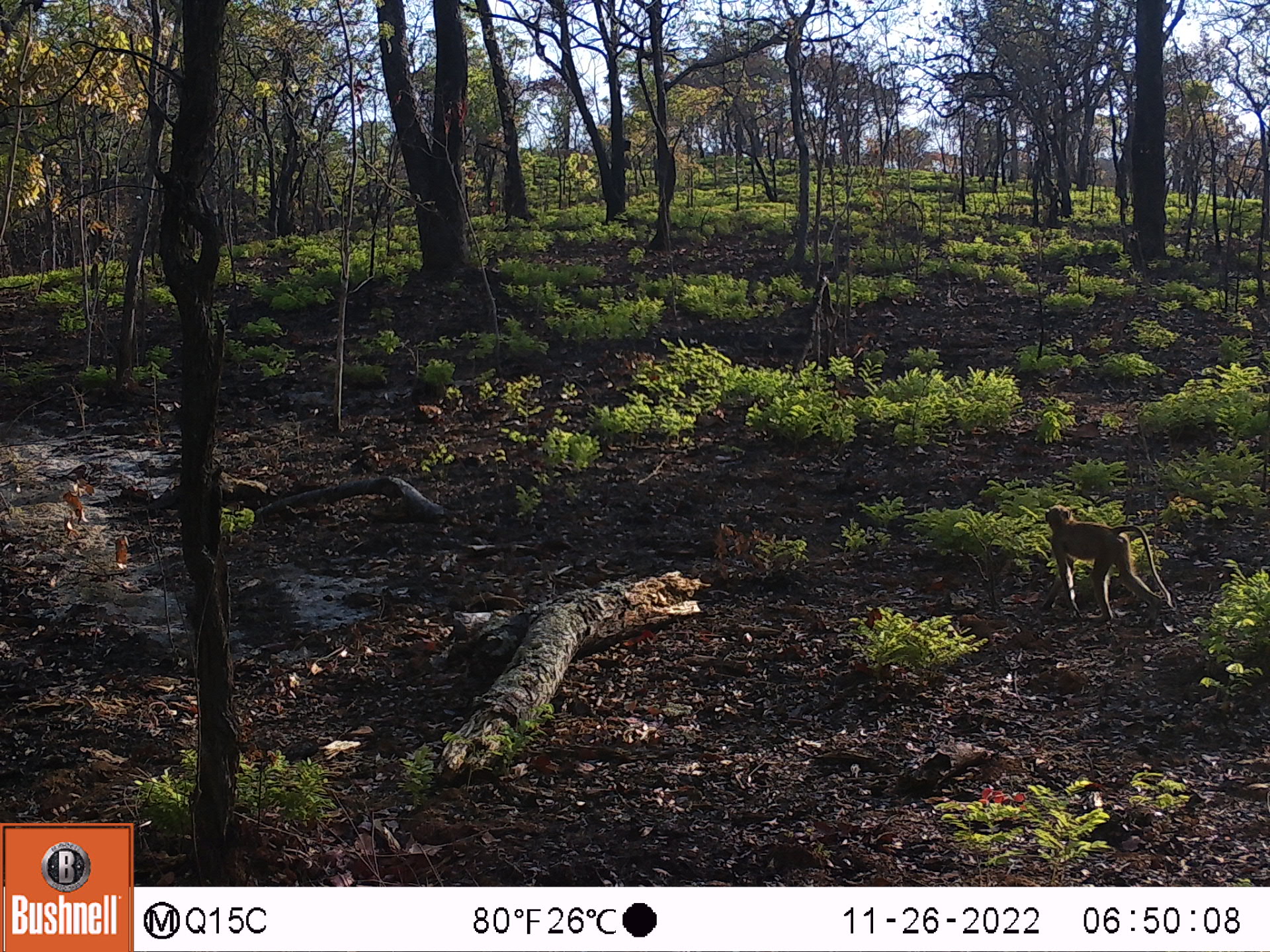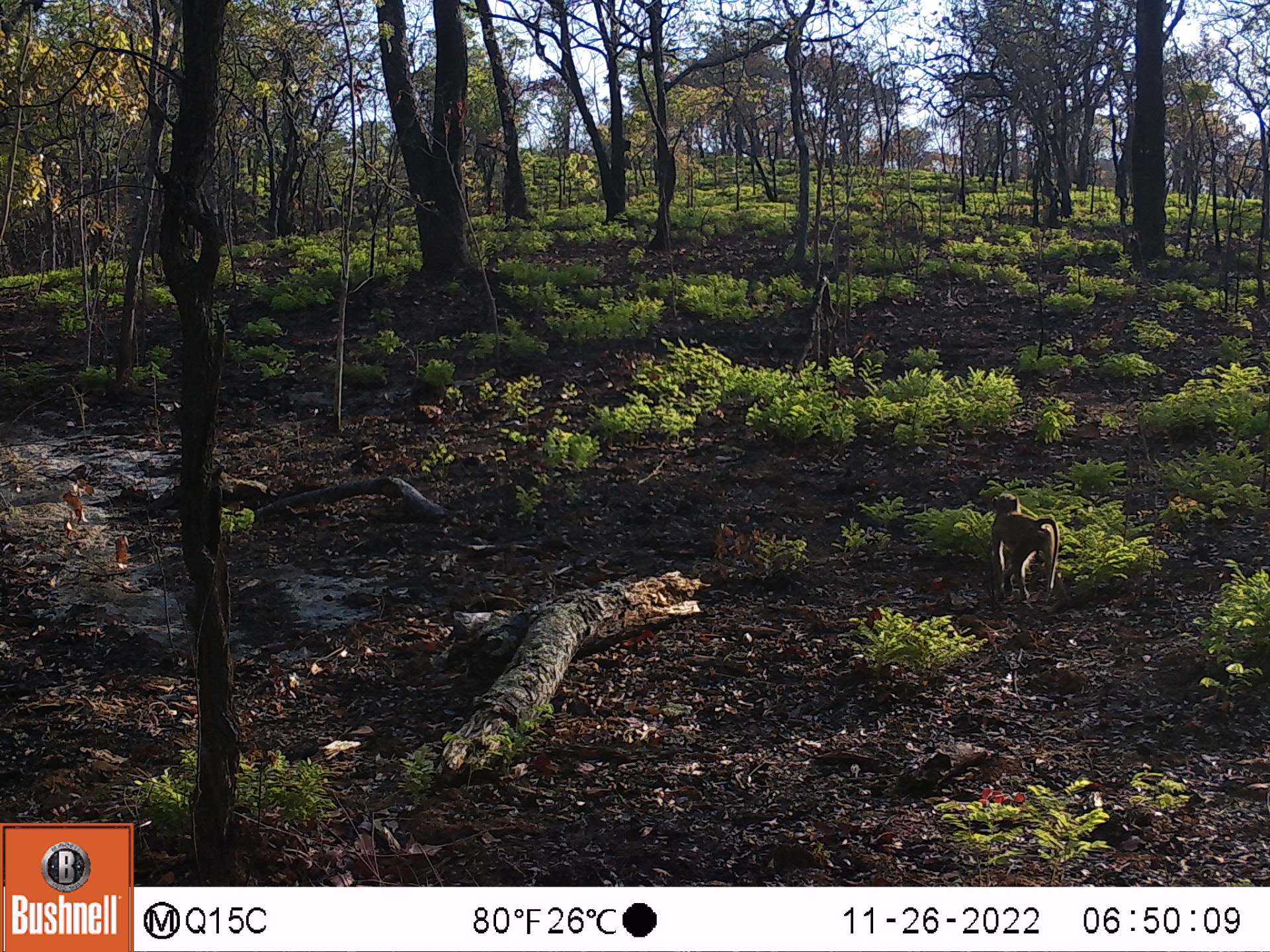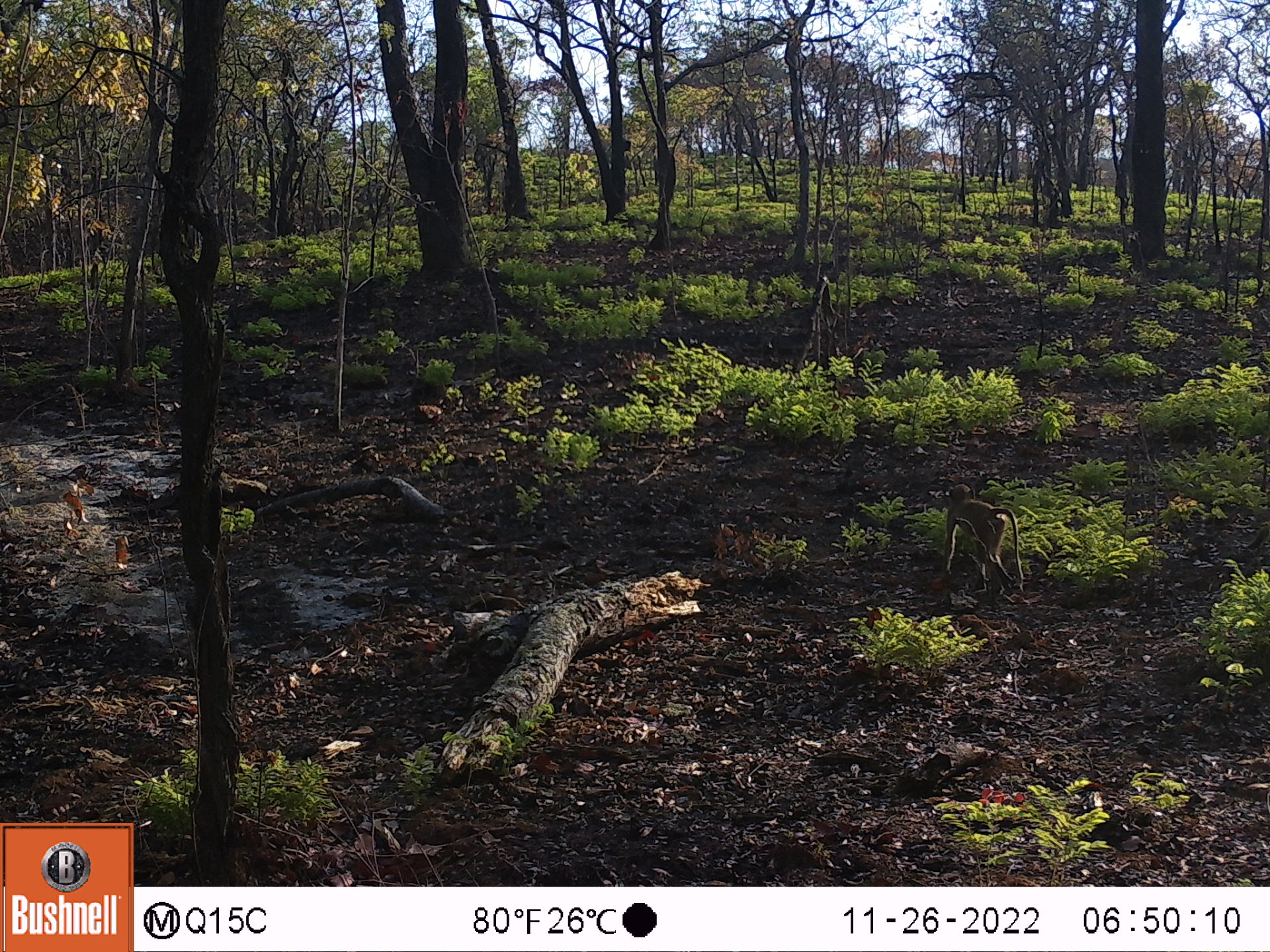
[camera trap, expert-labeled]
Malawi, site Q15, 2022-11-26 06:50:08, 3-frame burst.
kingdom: Animalia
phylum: Chordata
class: Mammalia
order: Primates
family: Cercopithecidae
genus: Papio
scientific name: Papio cynocephalus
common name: yellow baboon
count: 1